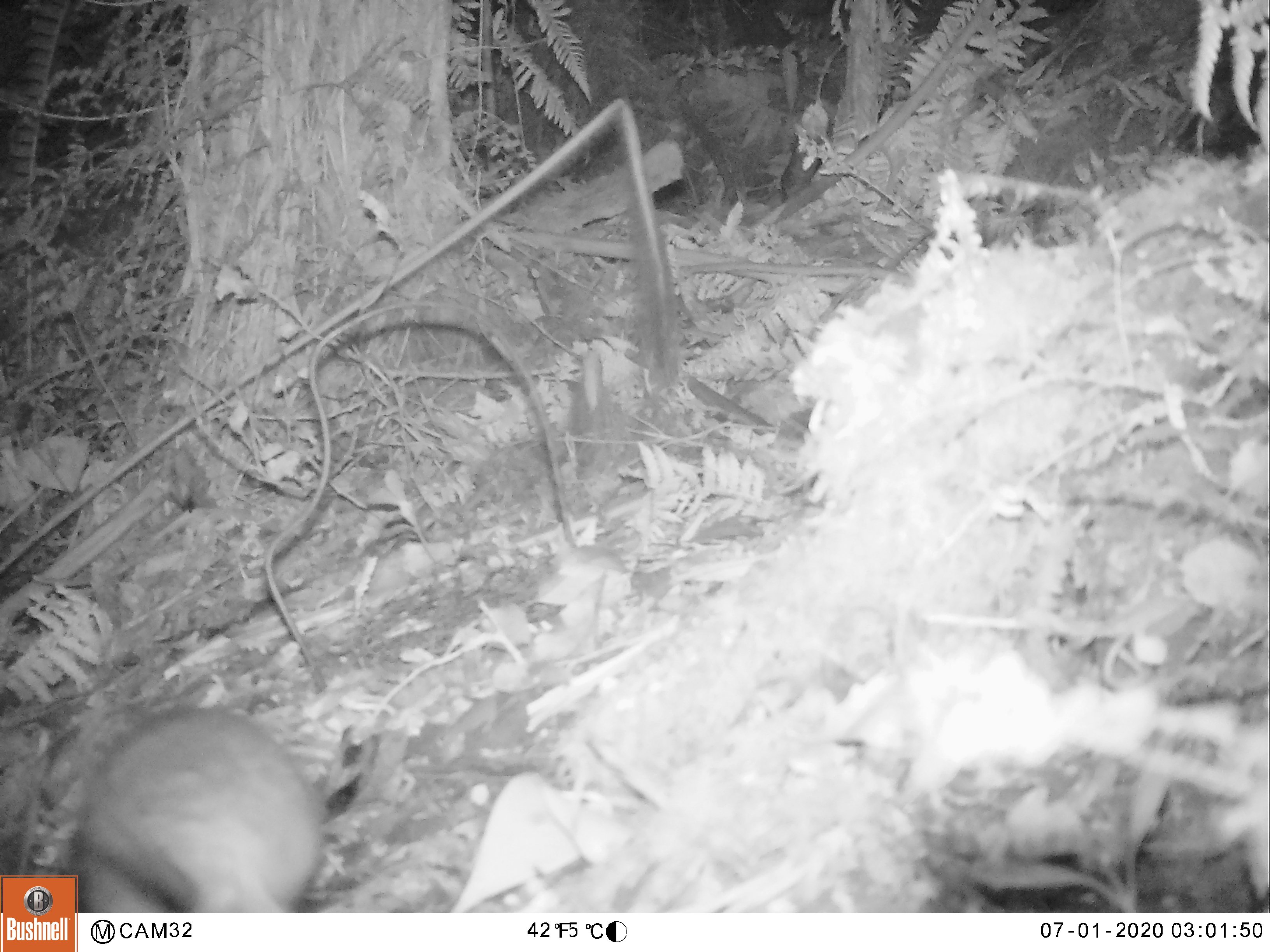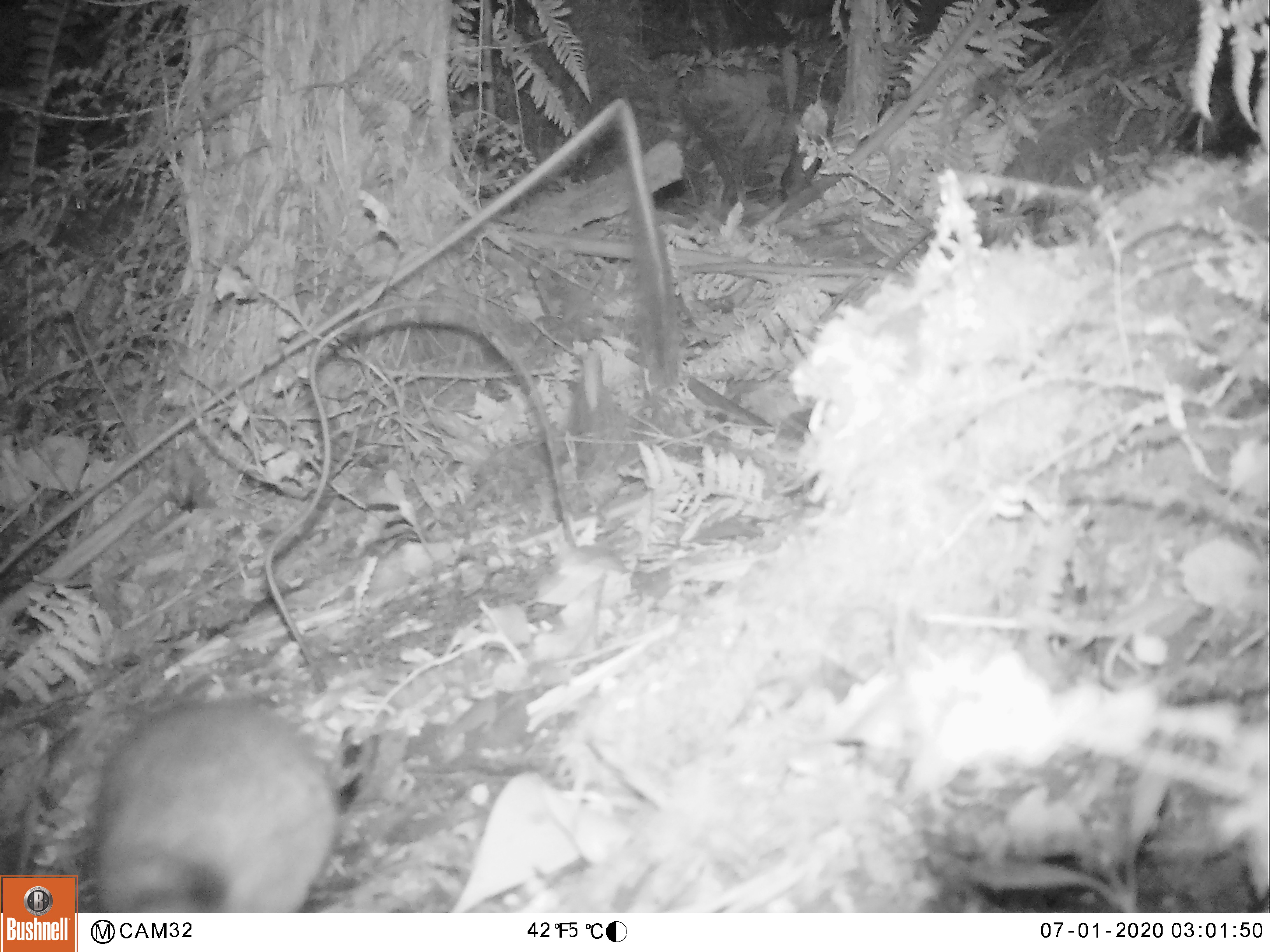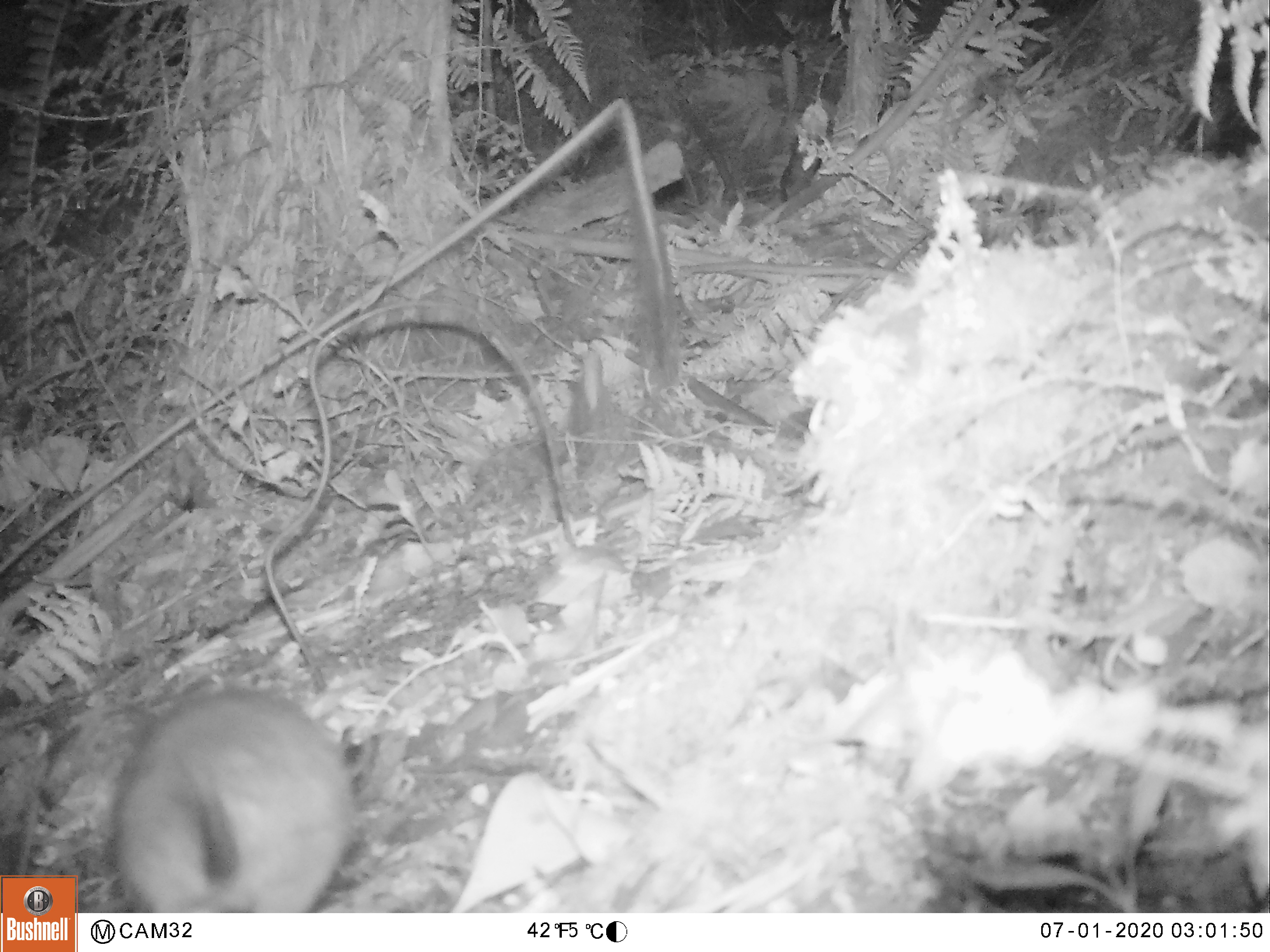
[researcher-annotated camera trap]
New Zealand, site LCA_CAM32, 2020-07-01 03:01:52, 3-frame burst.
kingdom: Animalia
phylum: Chordata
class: Mammalia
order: Rodentia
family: Muridae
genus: Rattus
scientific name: Rattus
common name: rat